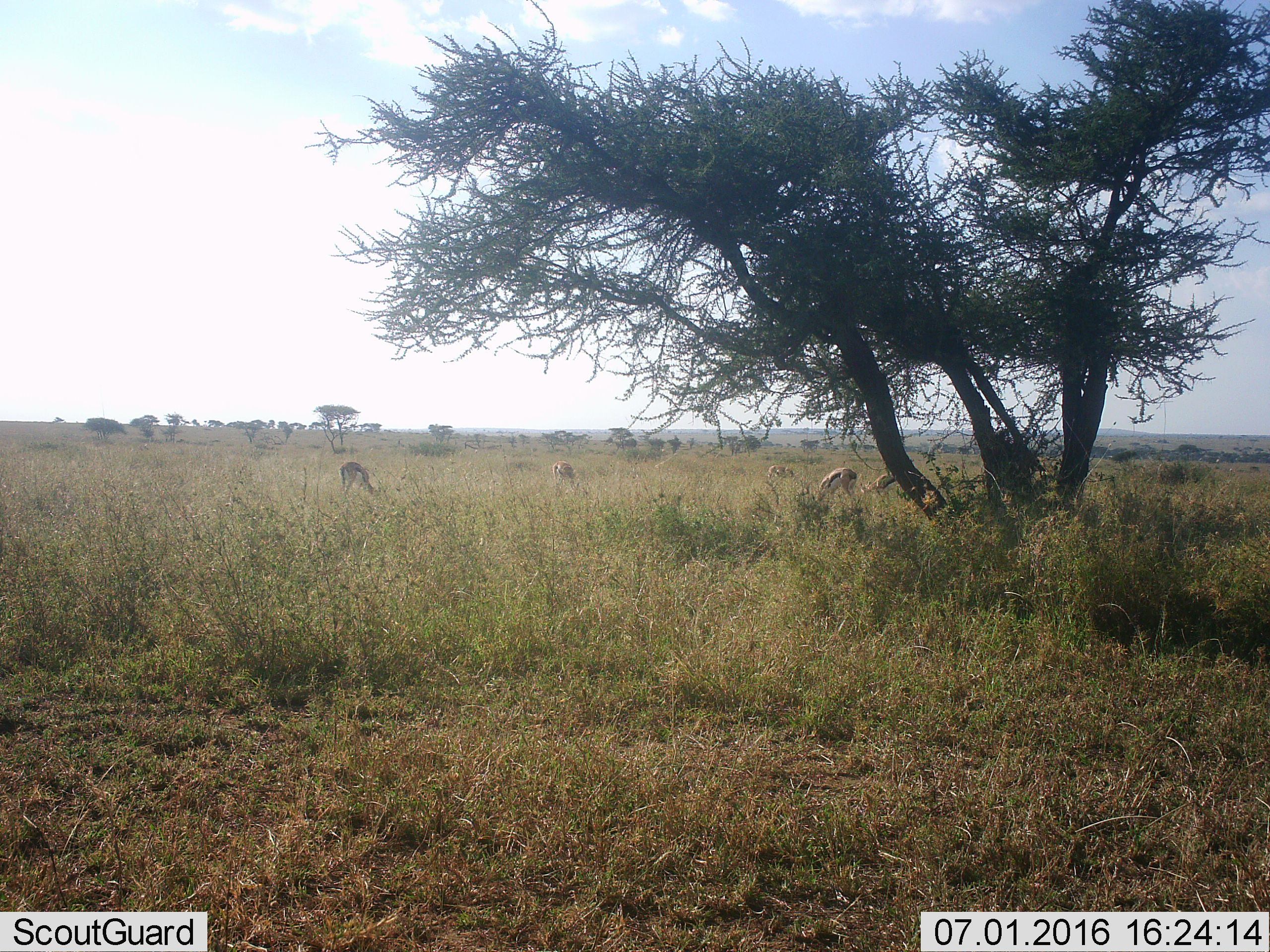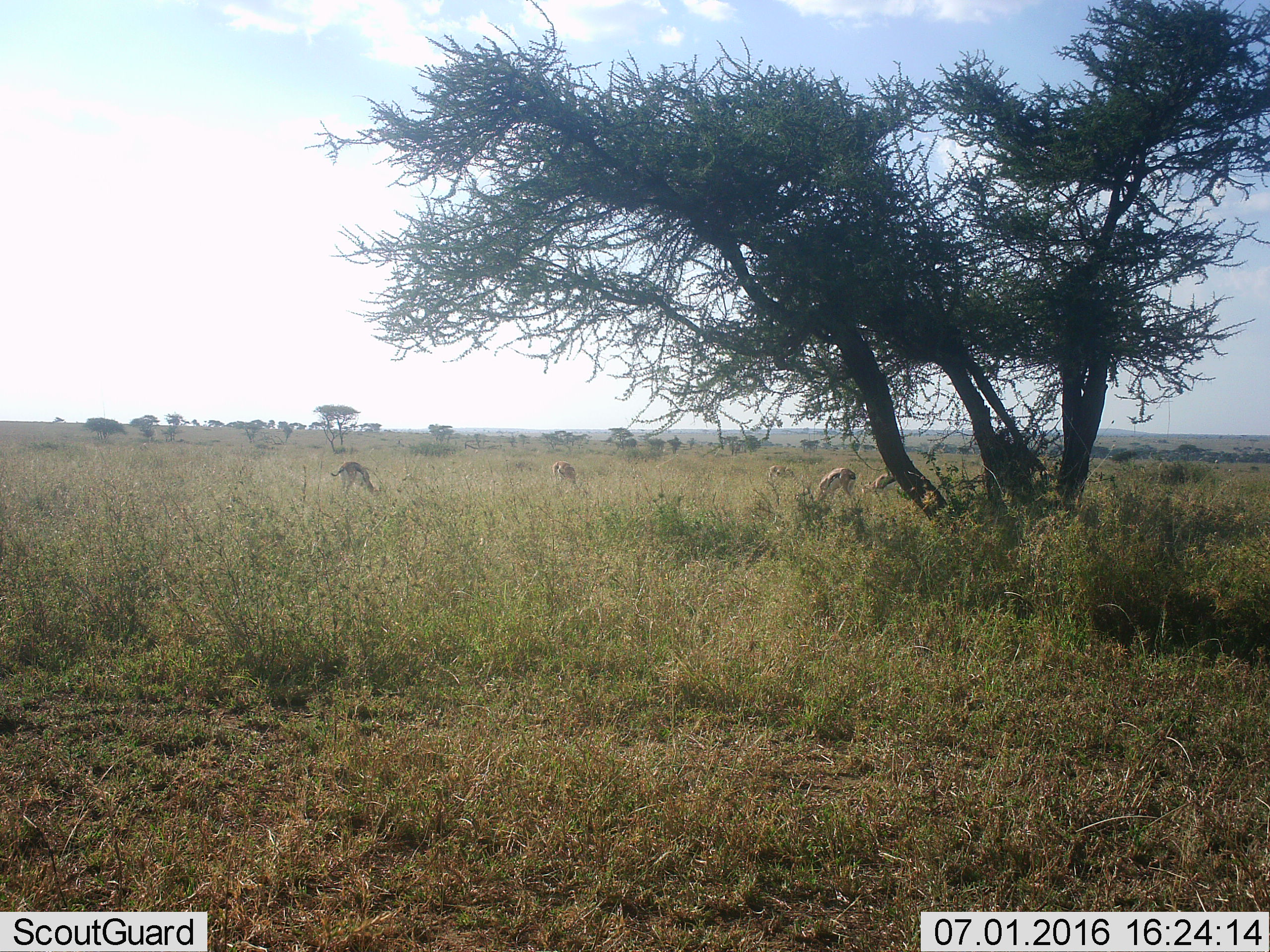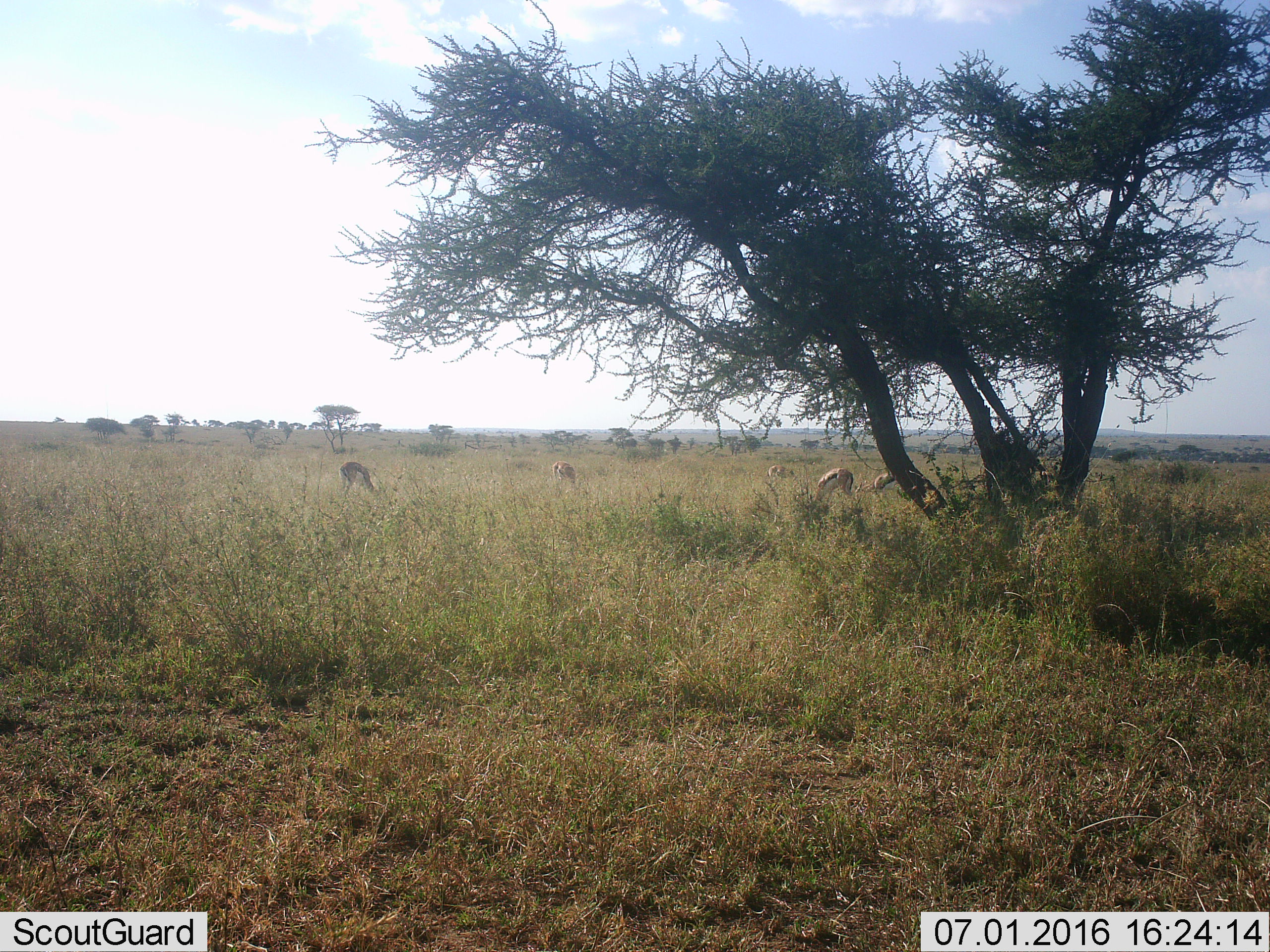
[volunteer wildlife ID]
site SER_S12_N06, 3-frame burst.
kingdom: Animalia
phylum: Chordata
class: Mammalia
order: Artiodactyla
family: Bovidae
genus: Eudorcas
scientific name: Eudorcas thomsonii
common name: thomson's gazelle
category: gazellethomsons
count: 5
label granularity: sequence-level